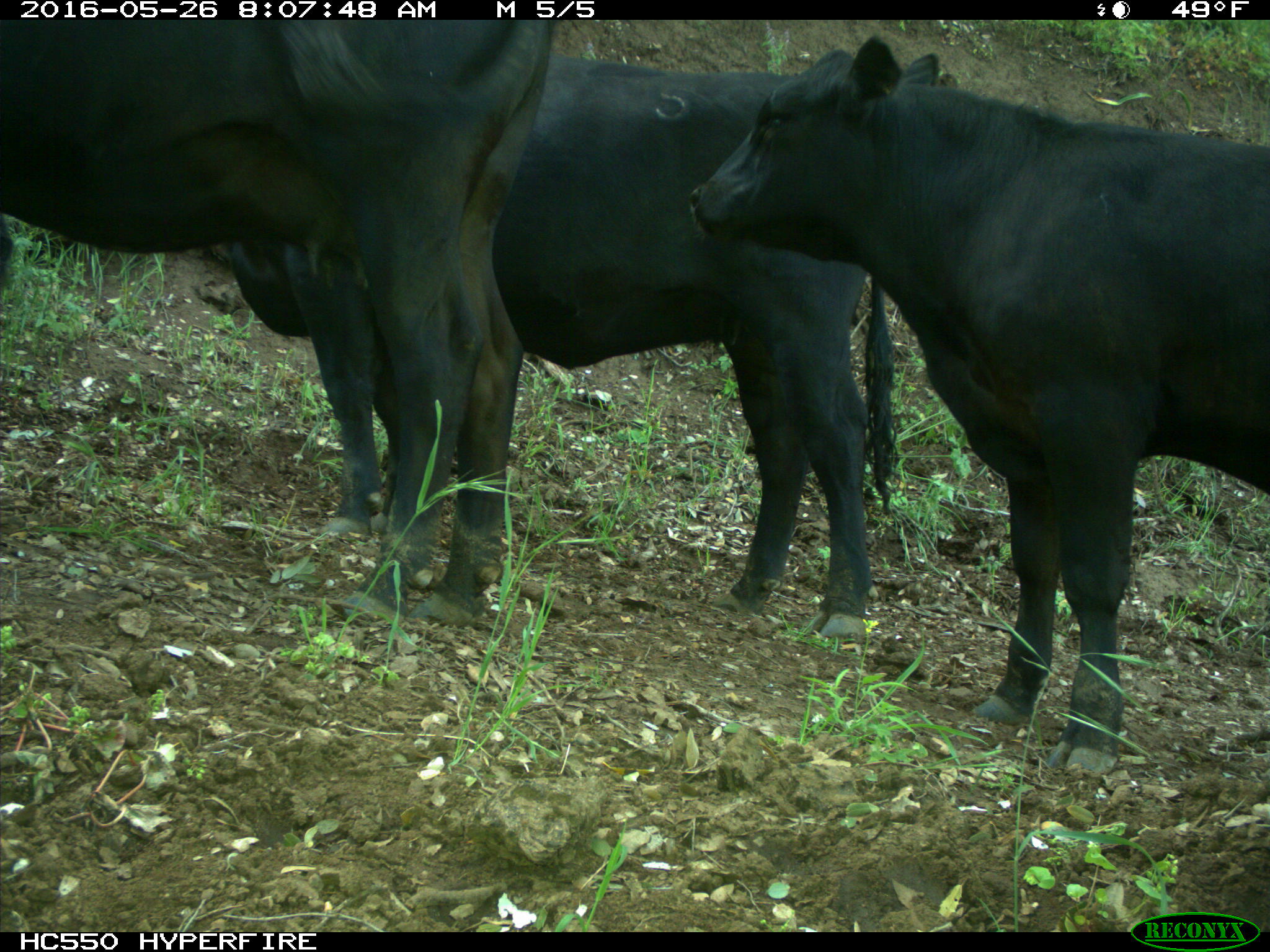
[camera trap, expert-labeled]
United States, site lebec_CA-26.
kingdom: Animalia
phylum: Chordata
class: Mammalia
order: Artiodactyla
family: Bovidae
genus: Bos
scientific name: Bos taurus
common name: domestic cow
Bos taurus (domestic cow).